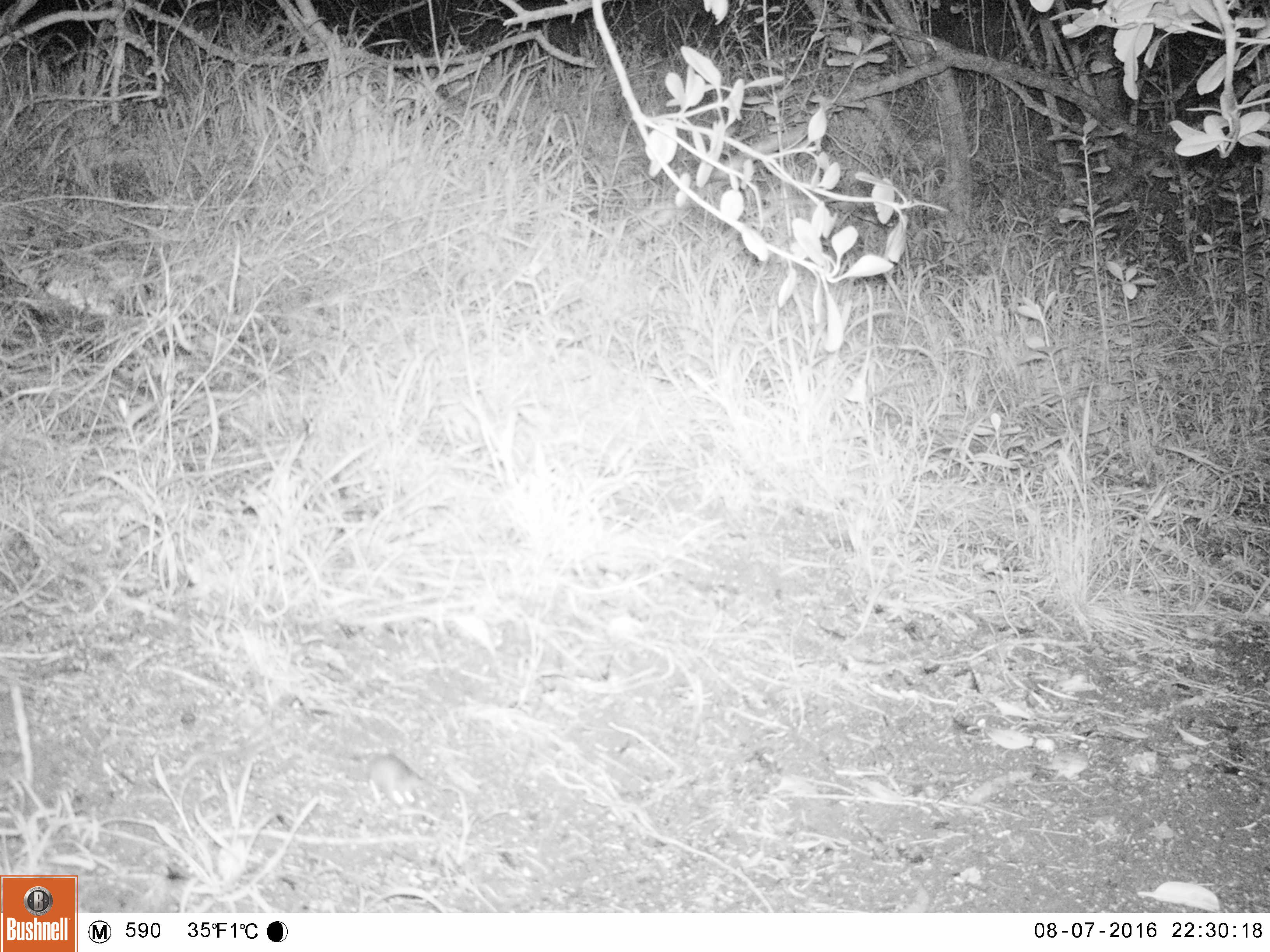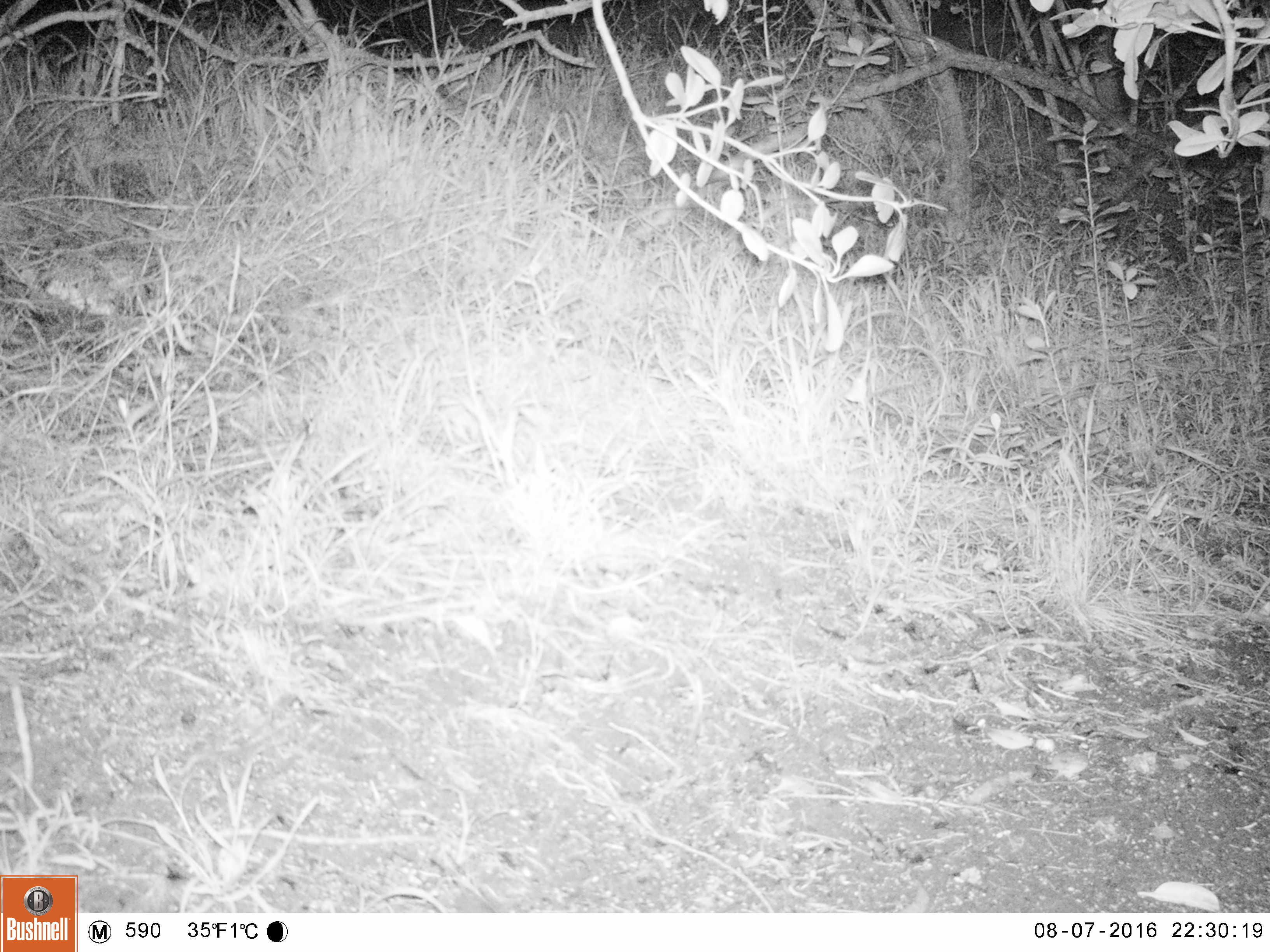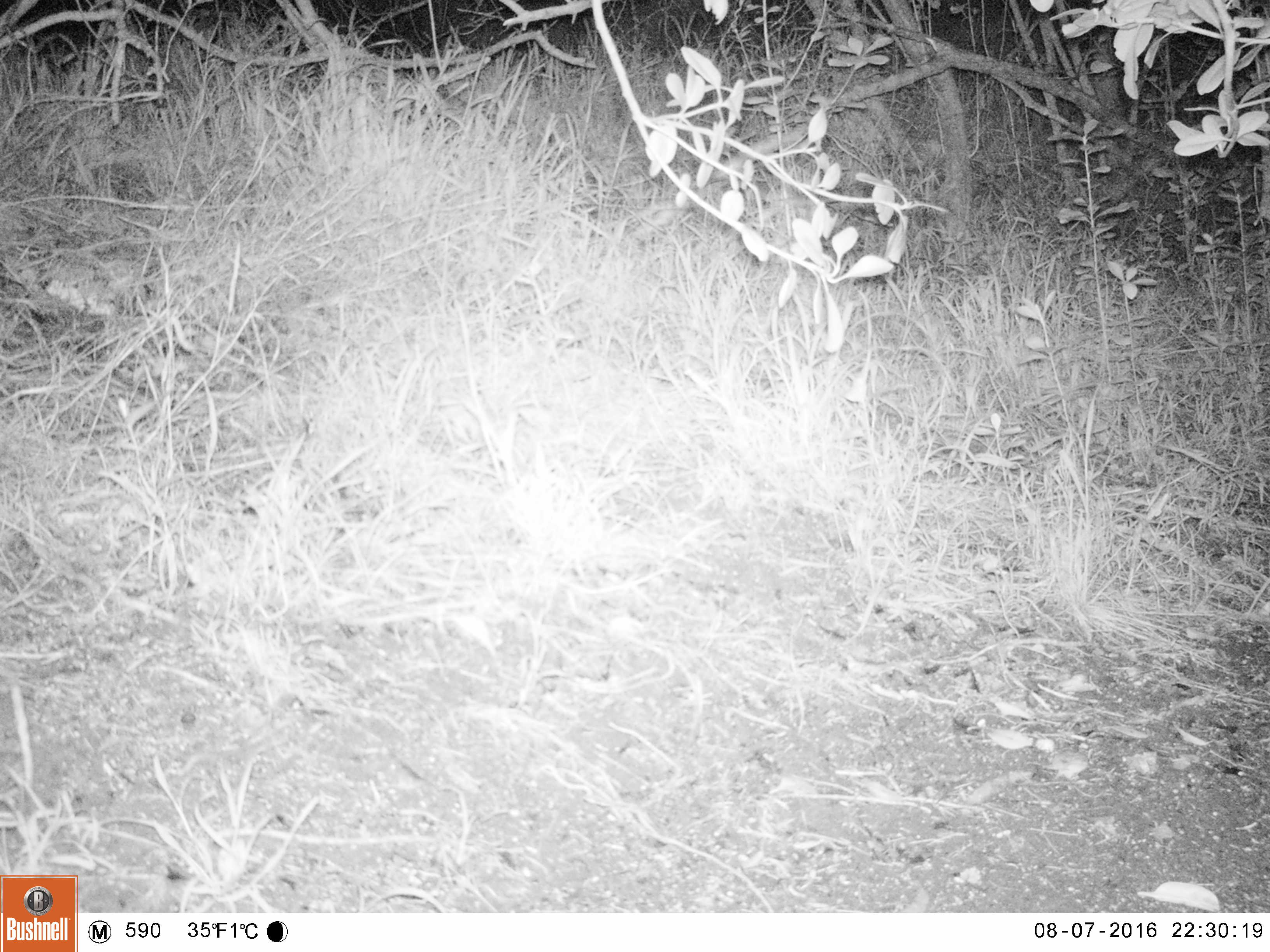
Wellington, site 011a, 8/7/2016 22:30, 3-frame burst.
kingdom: Animalia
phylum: Chordata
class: Mammalia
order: Rodentia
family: Muridae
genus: Mus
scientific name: Mus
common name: mouse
Mouse (Mus).